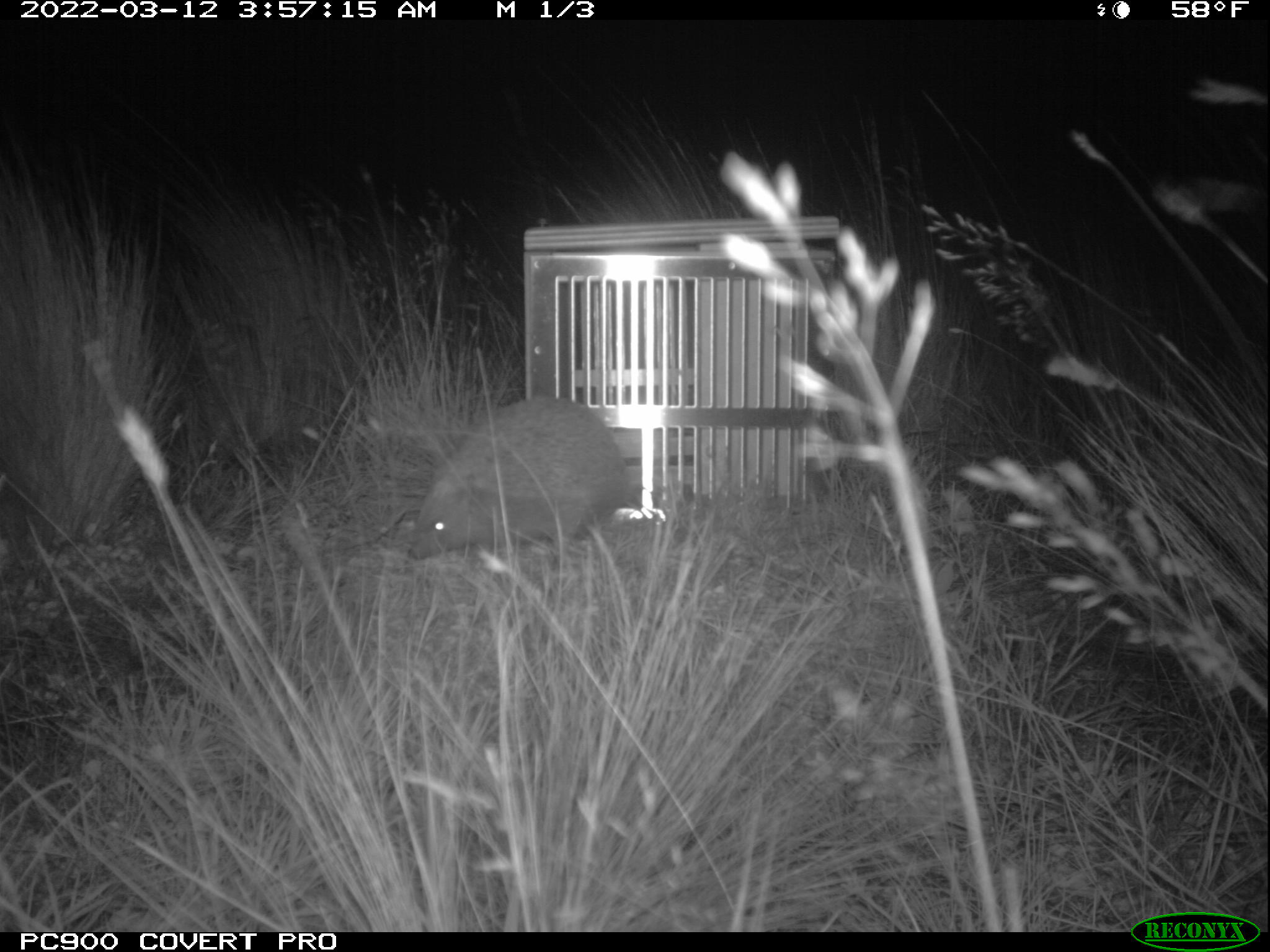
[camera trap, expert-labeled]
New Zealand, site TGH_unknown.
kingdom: Animalia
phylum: Chordata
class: Mammalia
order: Eulipotyphla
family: Erinaceidae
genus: Erinaceus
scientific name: Erinaceus europaeus europaeus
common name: european hedgehog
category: hedgehog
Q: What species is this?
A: Hedgehog (european hedgehog) (Erinaceus europaeus europaeus).